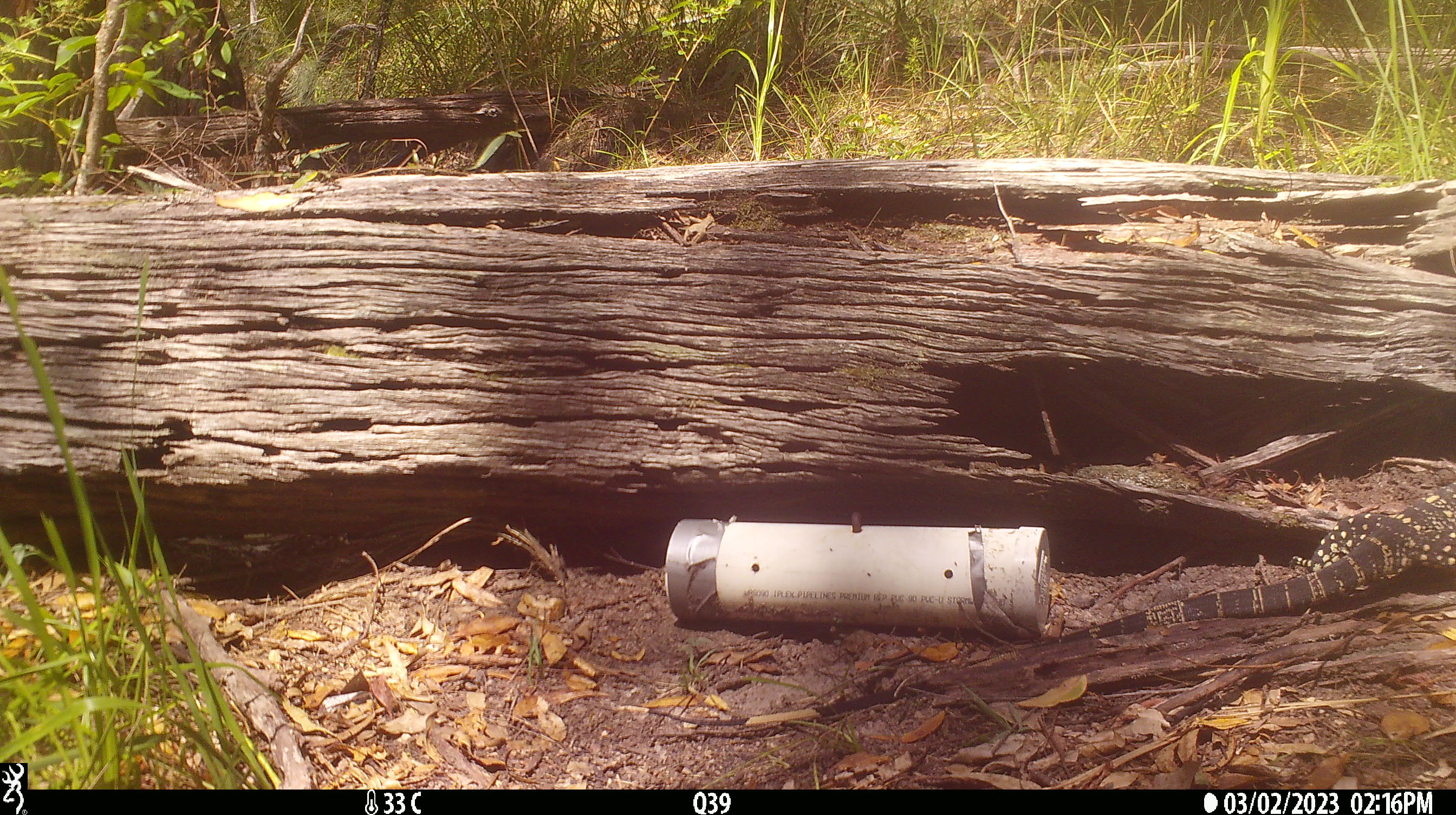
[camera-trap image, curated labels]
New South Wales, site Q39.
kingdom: Animalia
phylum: Chordata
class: Reptilia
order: Squamata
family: Varanidae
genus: Varanus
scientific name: Varanus varius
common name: lace monitor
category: goanna